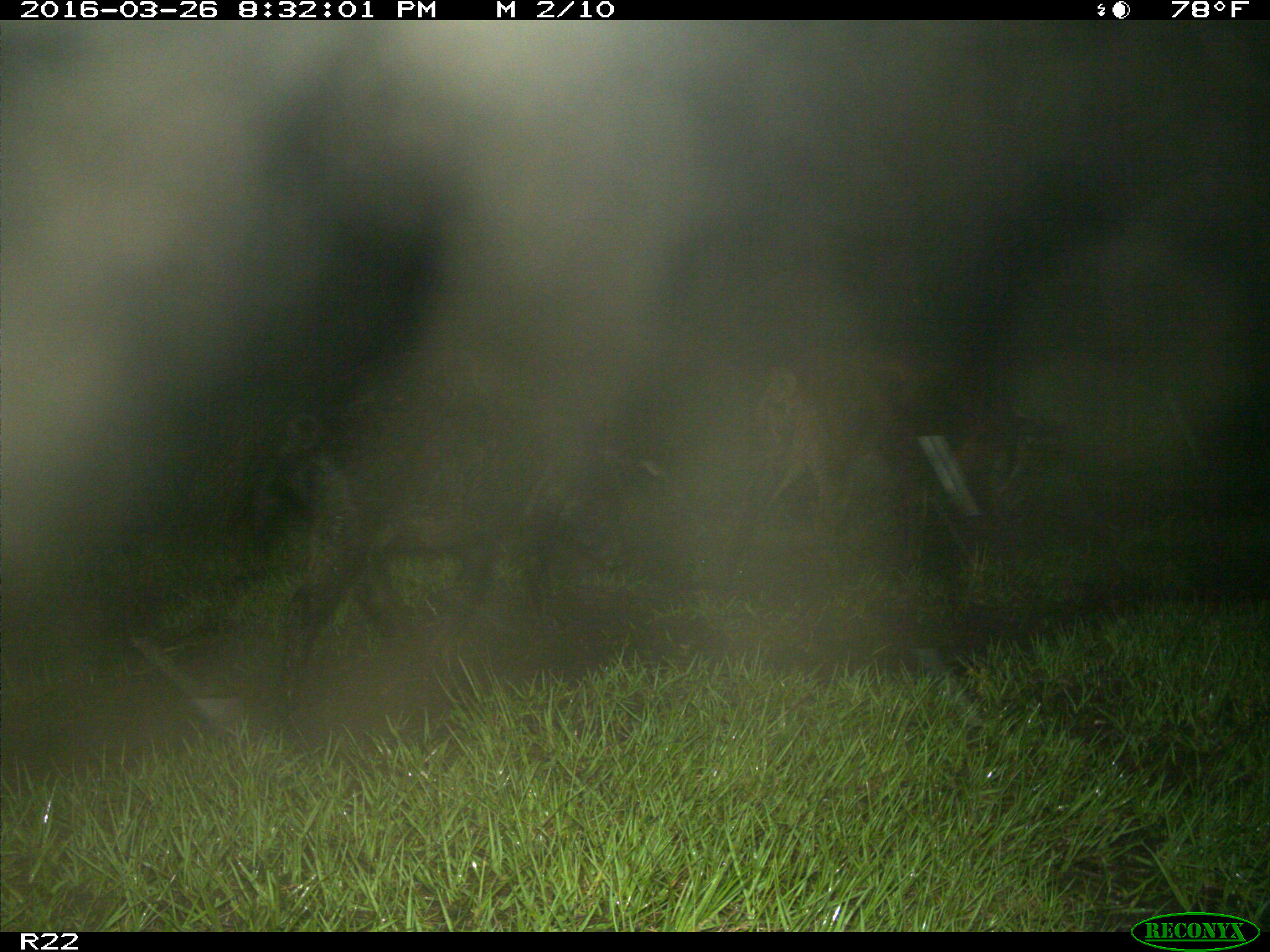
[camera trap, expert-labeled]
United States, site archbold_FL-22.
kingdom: Animalia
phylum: Chordata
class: Mammalia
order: Artiodactyla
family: Suidae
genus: Sus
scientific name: Sus scrofa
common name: wild boar